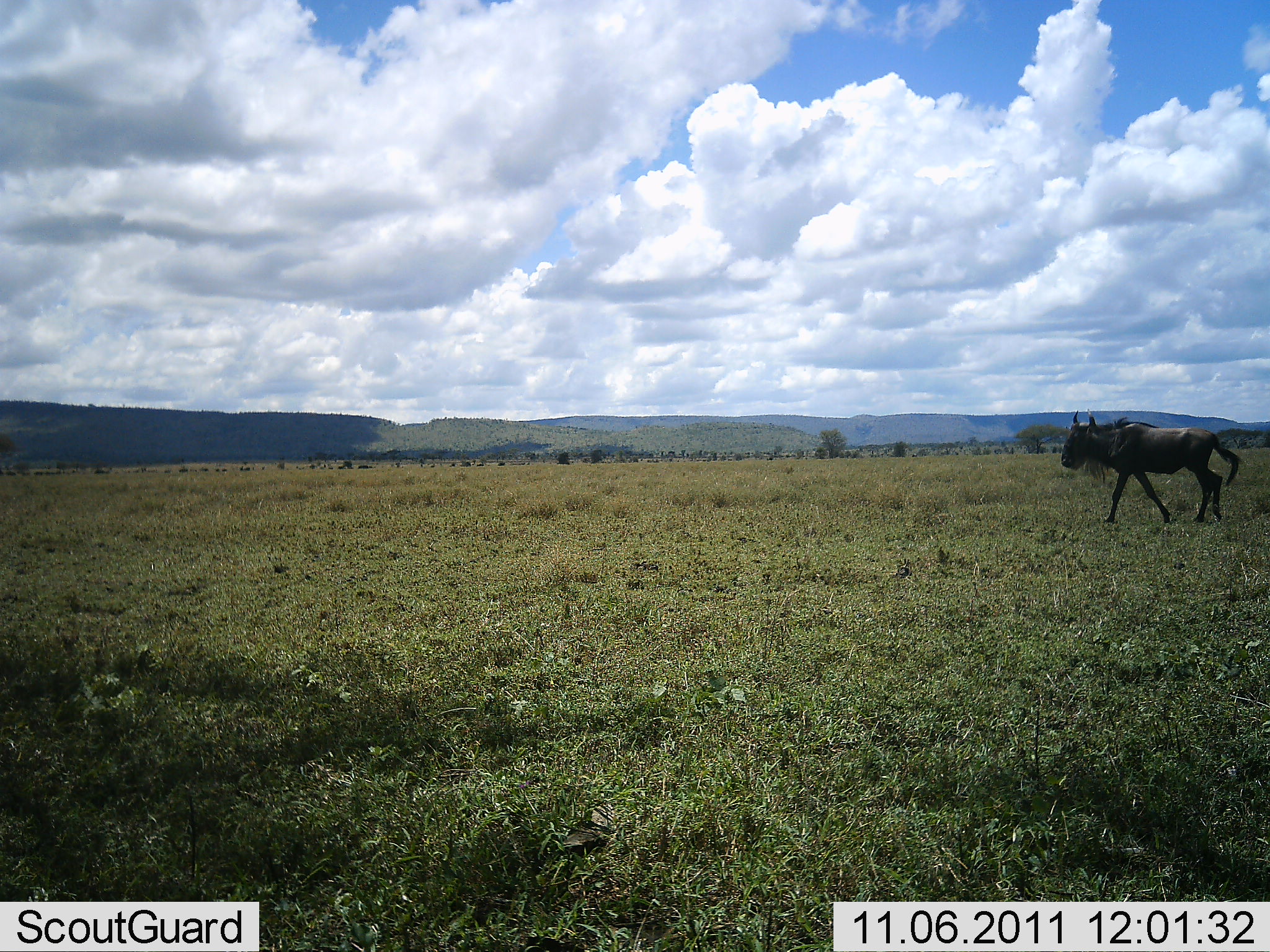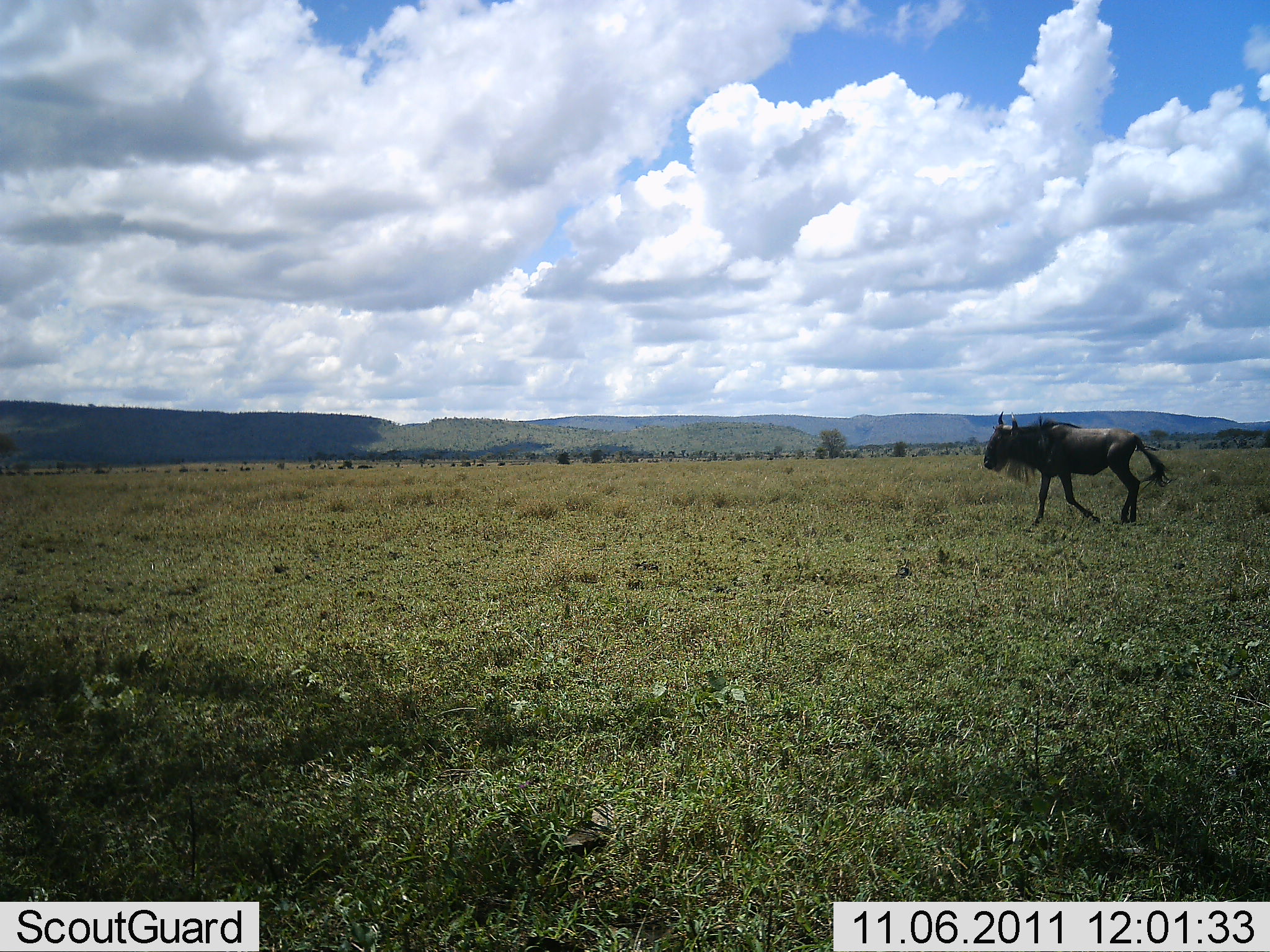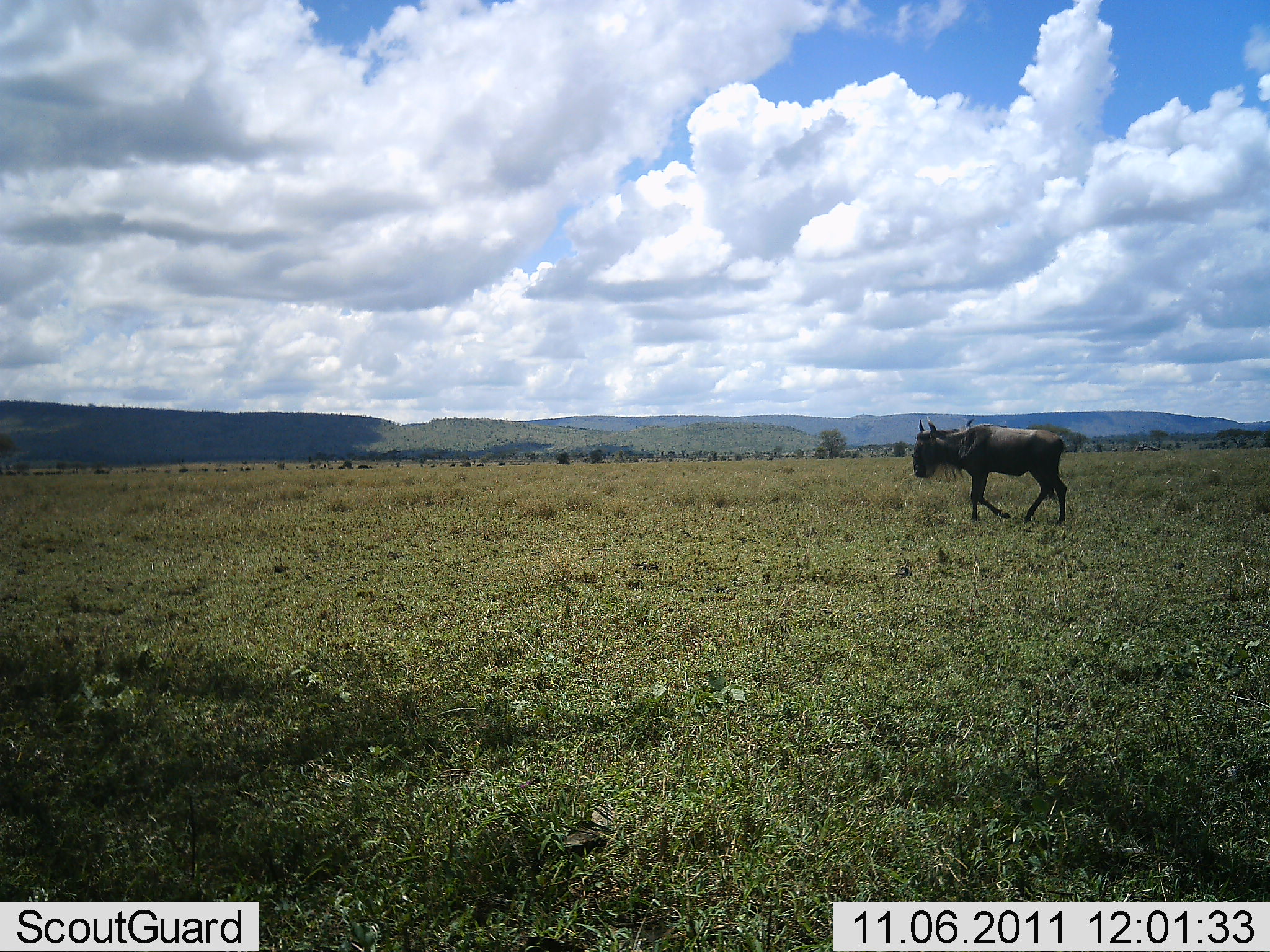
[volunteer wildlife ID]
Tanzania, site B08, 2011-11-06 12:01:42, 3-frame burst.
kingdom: Animalia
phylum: Chordata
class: Mammalia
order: Artiodactyla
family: Bovidae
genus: Connochaetes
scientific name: Connochaetes taurinus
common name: blue wildebeest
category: wildebeest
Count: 1.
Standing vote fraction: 0%.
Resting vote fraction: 0%.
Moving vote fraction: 100%.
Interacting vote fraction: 0%.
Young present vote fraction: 0%.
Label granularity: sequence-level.